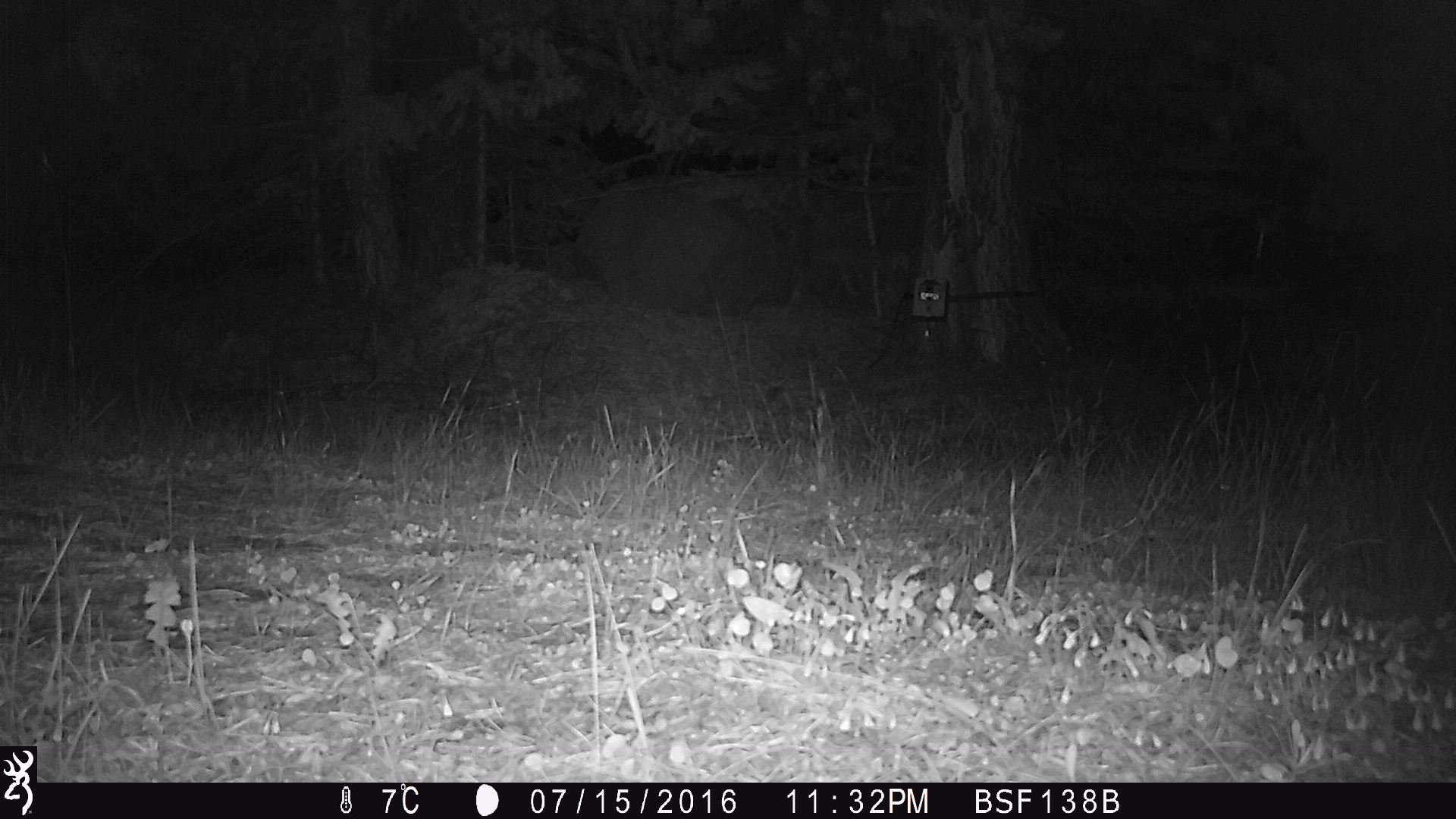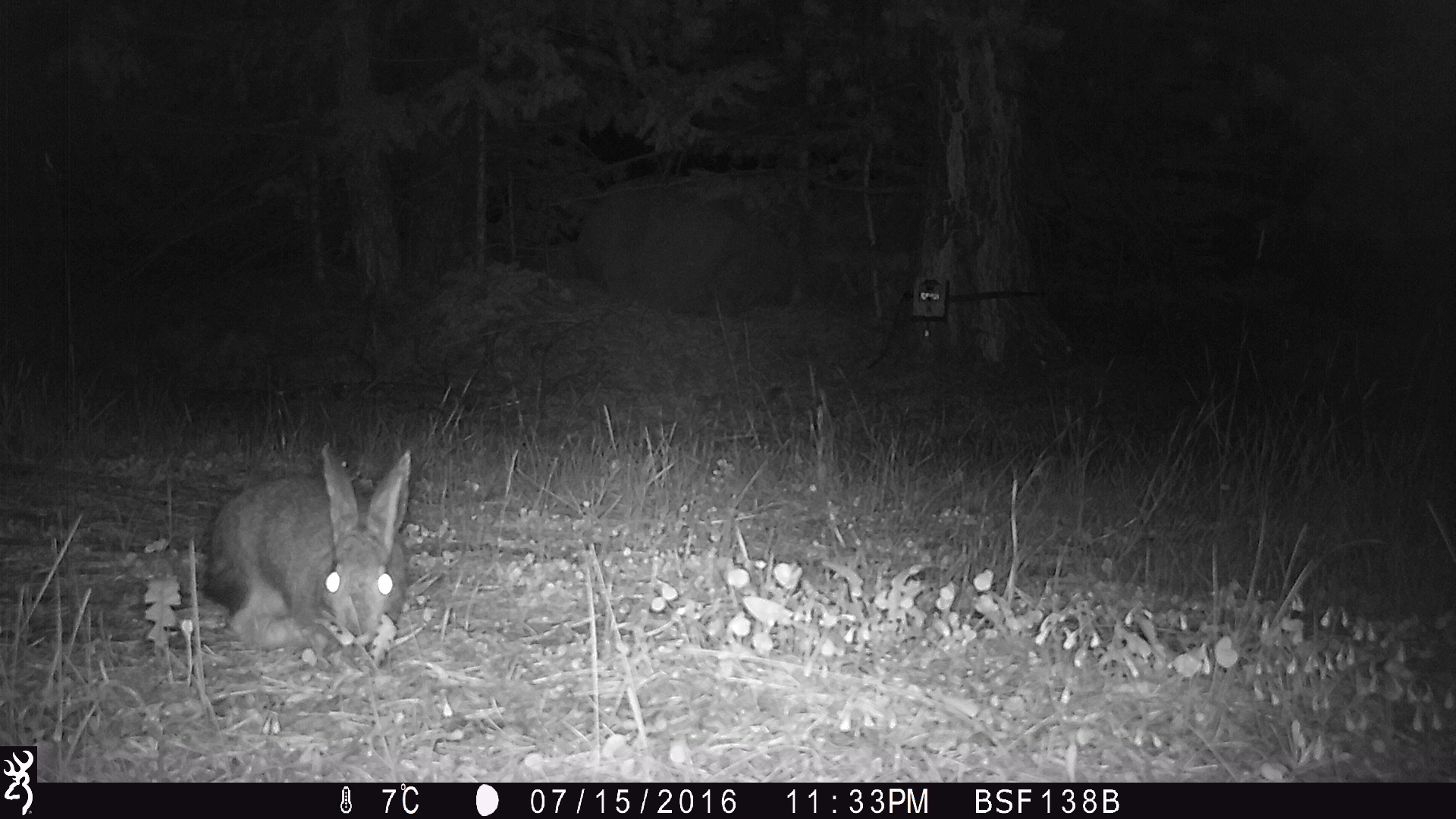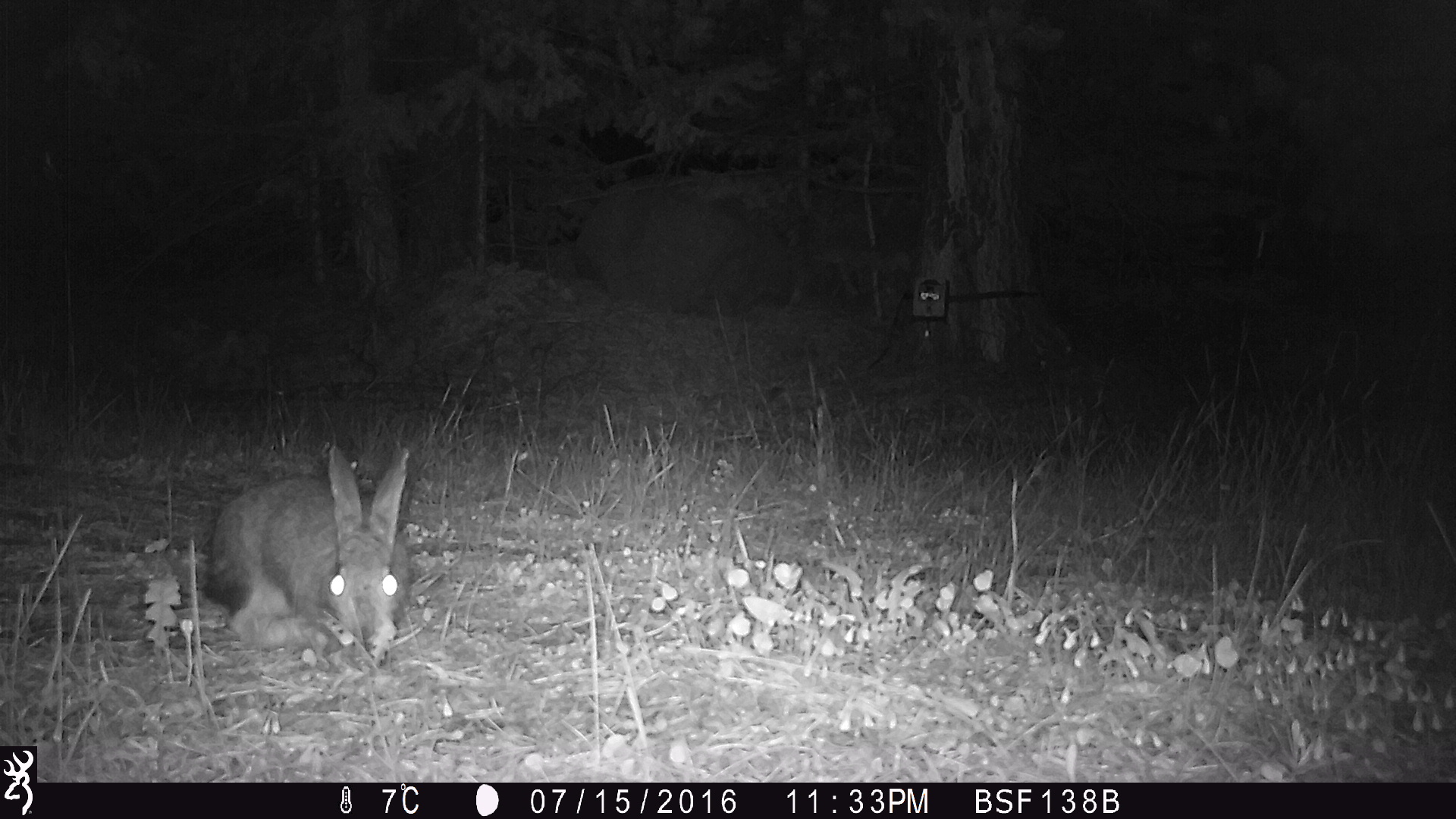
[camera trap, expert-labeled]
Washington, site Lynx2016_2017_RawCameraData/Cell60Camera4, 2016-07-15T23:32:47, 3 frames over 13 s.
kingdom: Animalia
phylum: Chordata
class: Mammalia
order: Lagomorpha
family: Leporidae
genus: Lepus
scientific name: Lepus americanus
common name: snowshoe hare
Lepus americanus (snowshoe hare). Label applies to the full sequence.